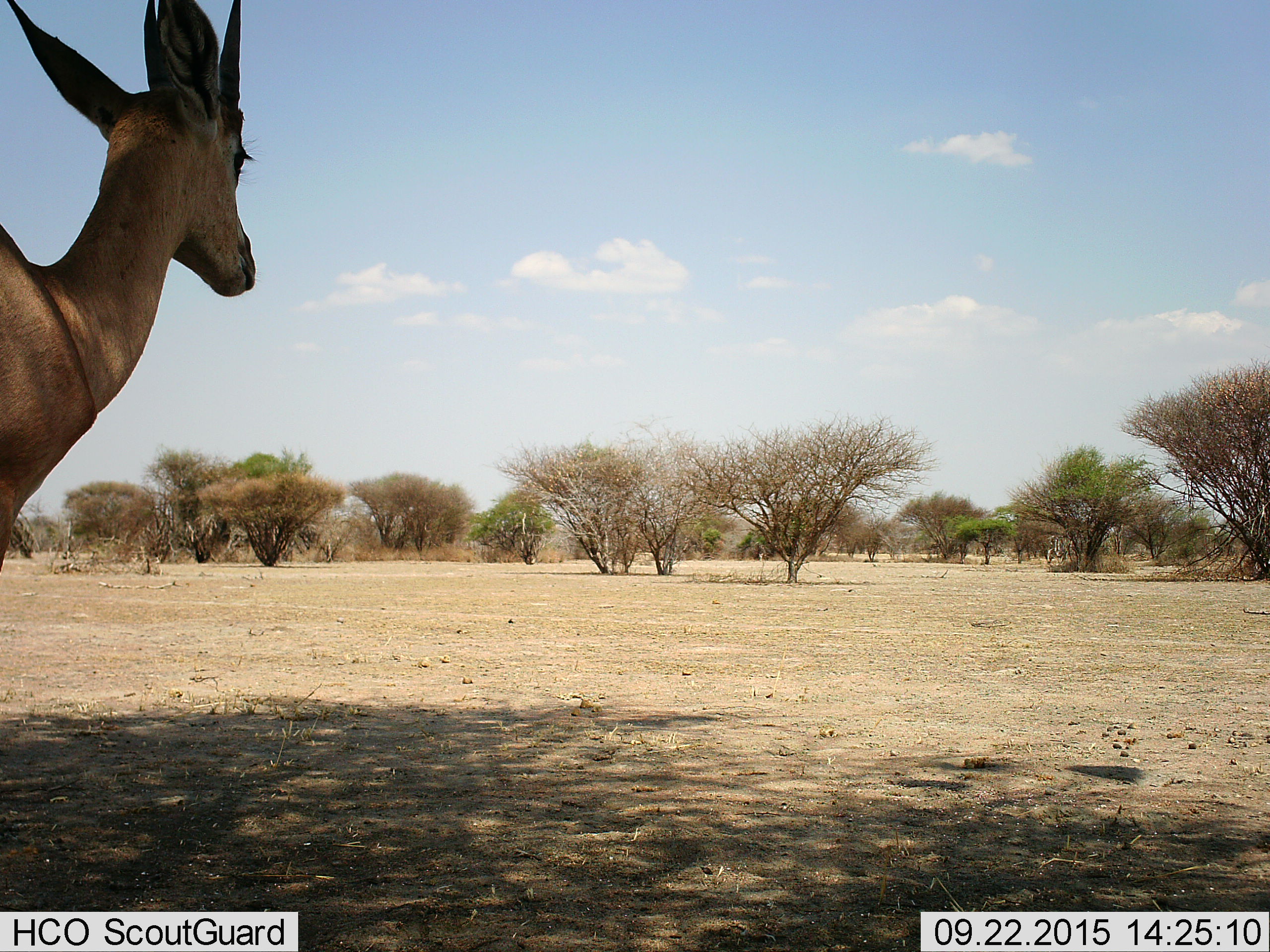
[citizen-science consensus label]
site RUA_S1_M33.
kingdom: Animalia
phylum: Chordata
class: Mammalia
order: Artiodactyla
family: Bovidae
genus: Aepyceros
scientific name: Aepyceros melampus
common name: impala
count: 1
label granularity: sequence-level